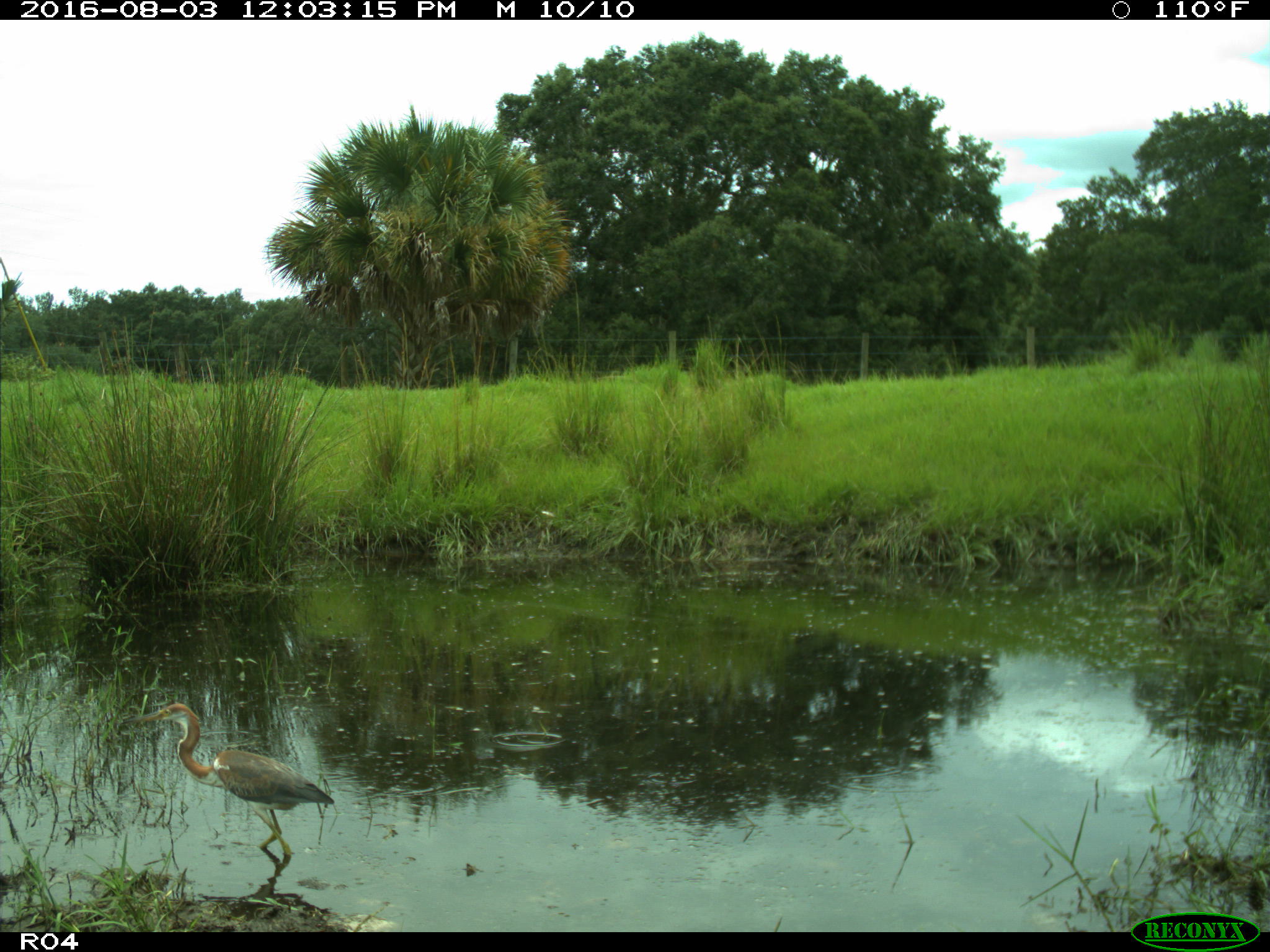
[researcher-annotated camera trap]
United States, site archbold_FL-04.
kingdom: Animalia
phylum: Chordata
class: Aves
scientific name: Aves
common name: birds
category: unidentified bird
Unidentified bird (birds) (Aves).